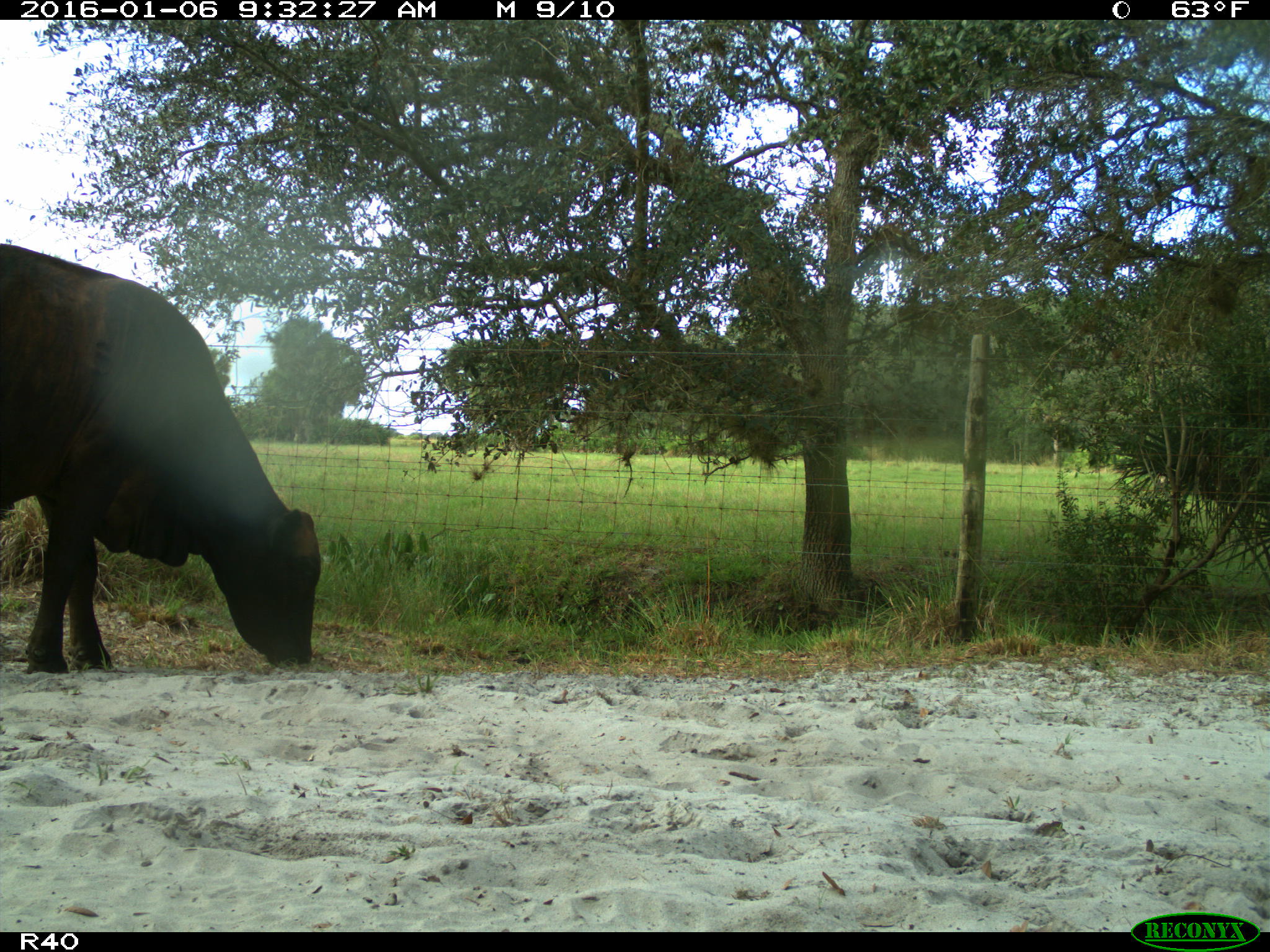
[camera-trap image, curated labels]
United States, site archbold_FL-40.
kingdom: Animalia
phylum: Chordata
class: Mammalia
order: Artiodactyla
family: Bovidae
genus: Bos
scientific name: Bos taurus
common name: domestic cow